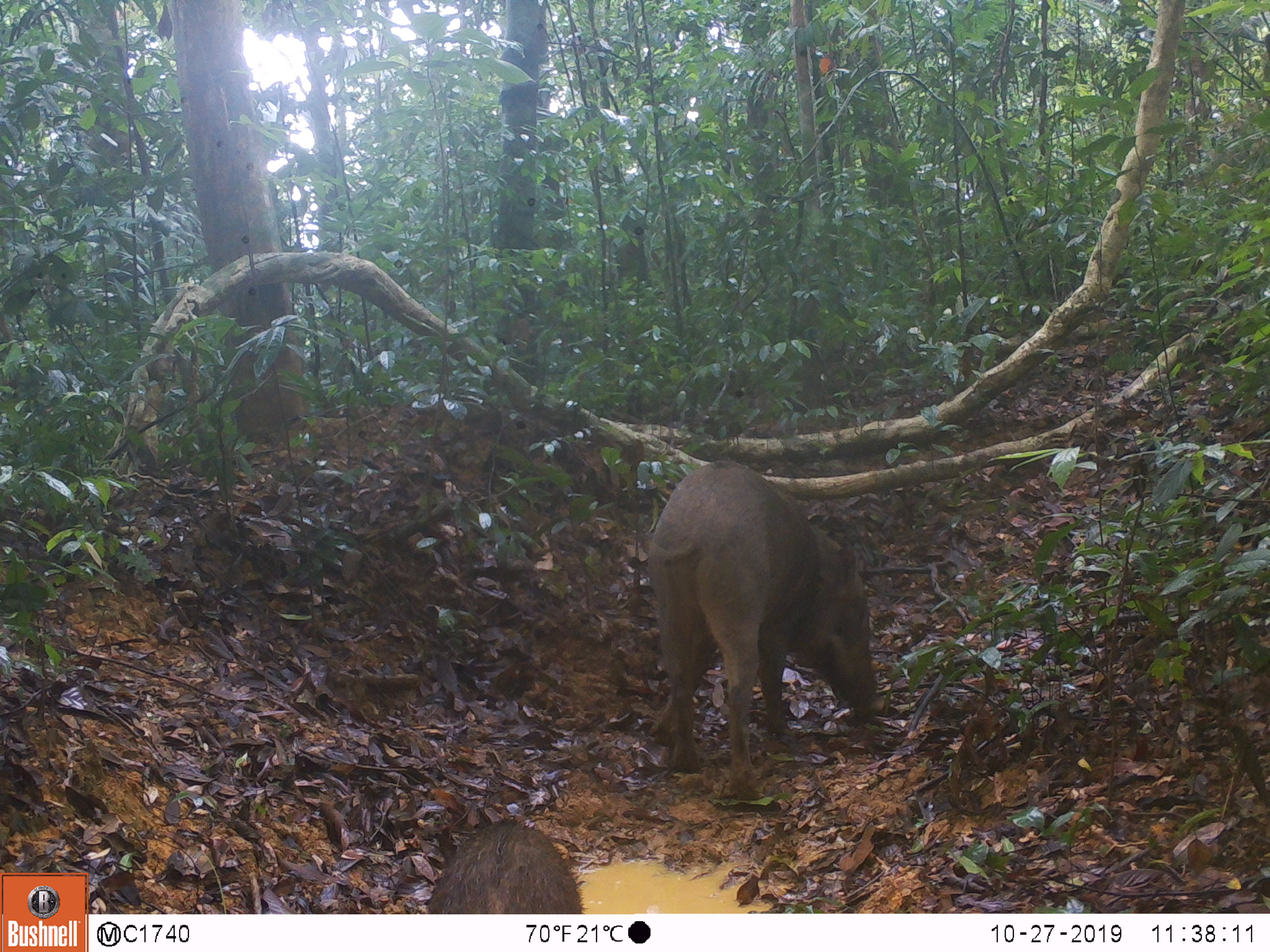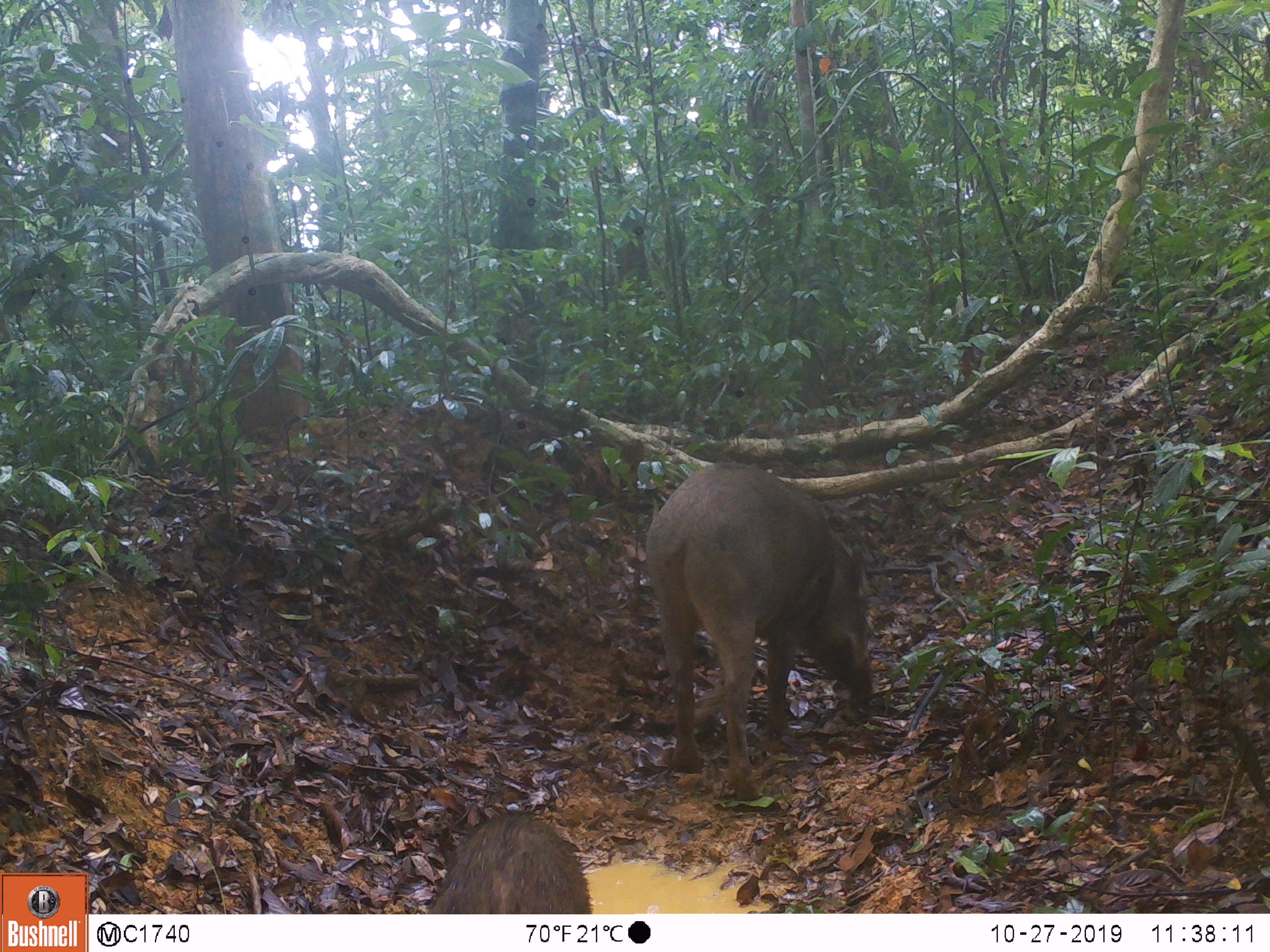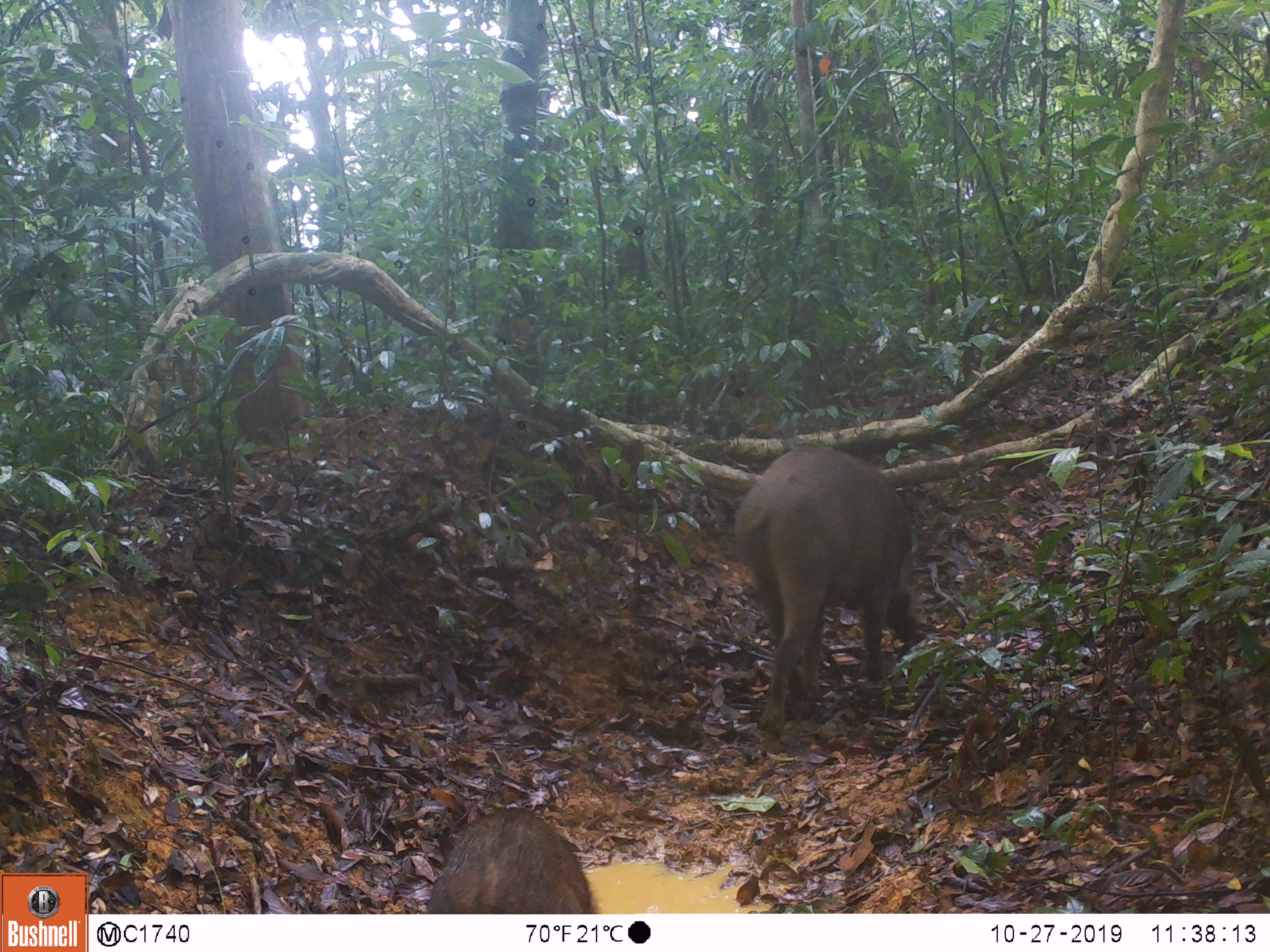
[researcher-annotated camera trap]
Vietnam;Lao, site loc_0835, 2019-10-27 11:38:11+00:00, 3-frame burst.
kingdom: Animalia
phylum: Chordata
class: Mammalia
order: Artiodactyla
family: Suidae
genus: Sus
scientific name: Sus scrofa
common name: eurasian wild pig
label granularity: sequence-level